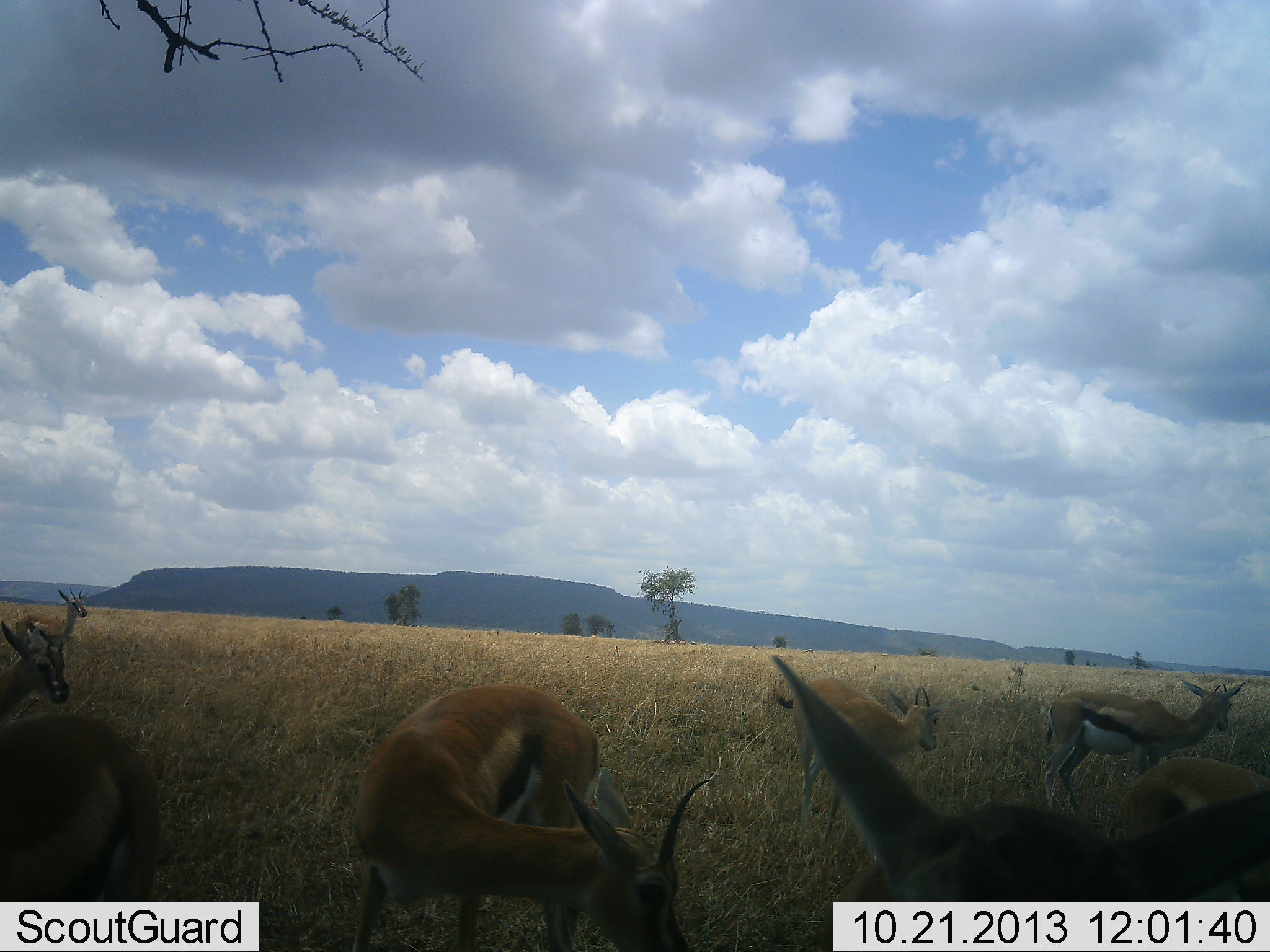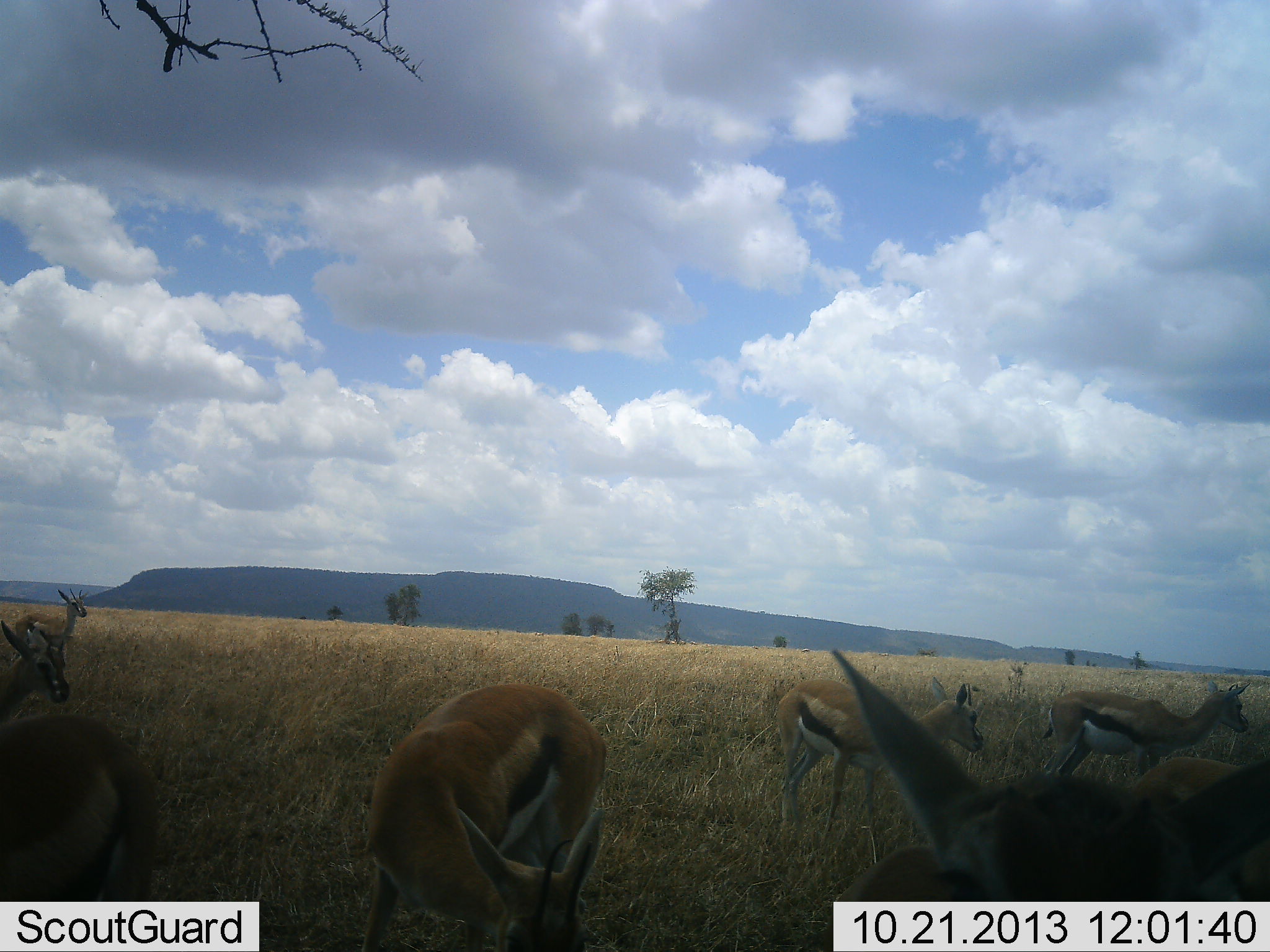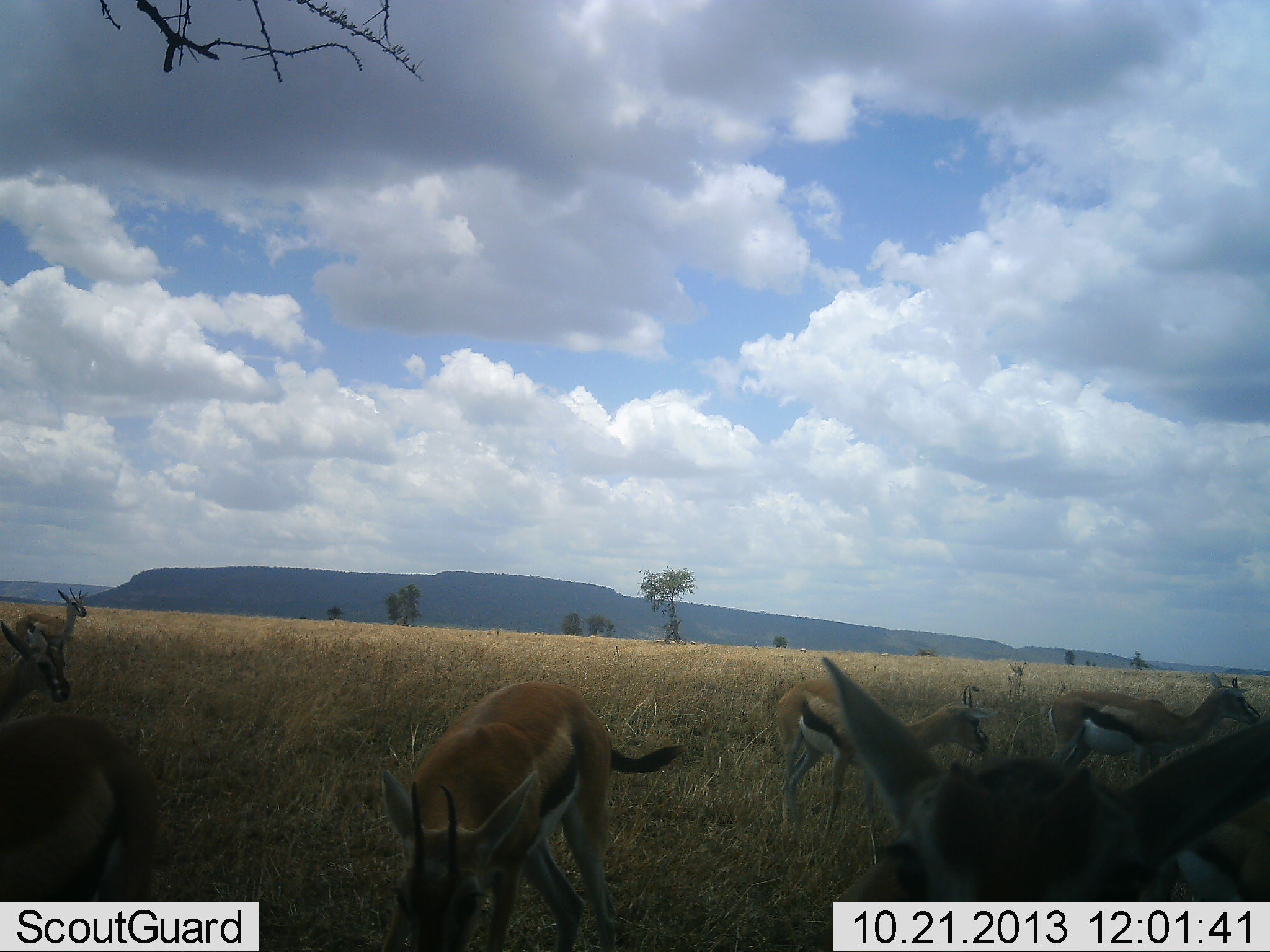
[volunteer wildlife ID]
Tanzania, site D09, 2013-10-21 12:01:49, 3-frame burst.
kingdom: Animalia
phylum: Chordata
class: Mammalia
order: Artiodactyla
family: Bovidae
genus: Eudorcas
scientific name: Eudorcas thomsonii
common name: thomson's gazelle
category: gazellethomsons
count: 8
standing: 80%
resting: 0%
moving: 10%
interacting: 0%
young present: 0%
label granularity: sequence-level